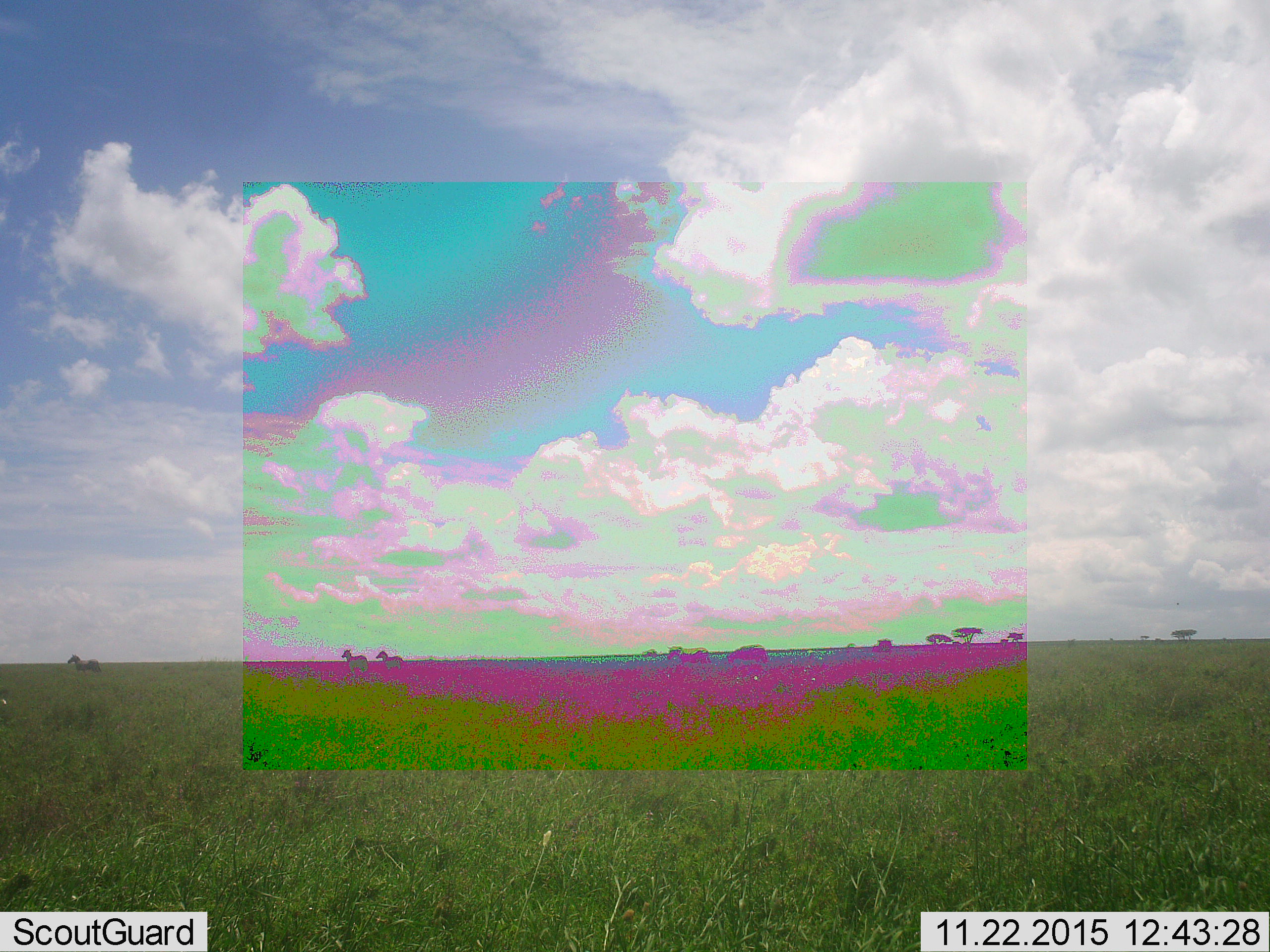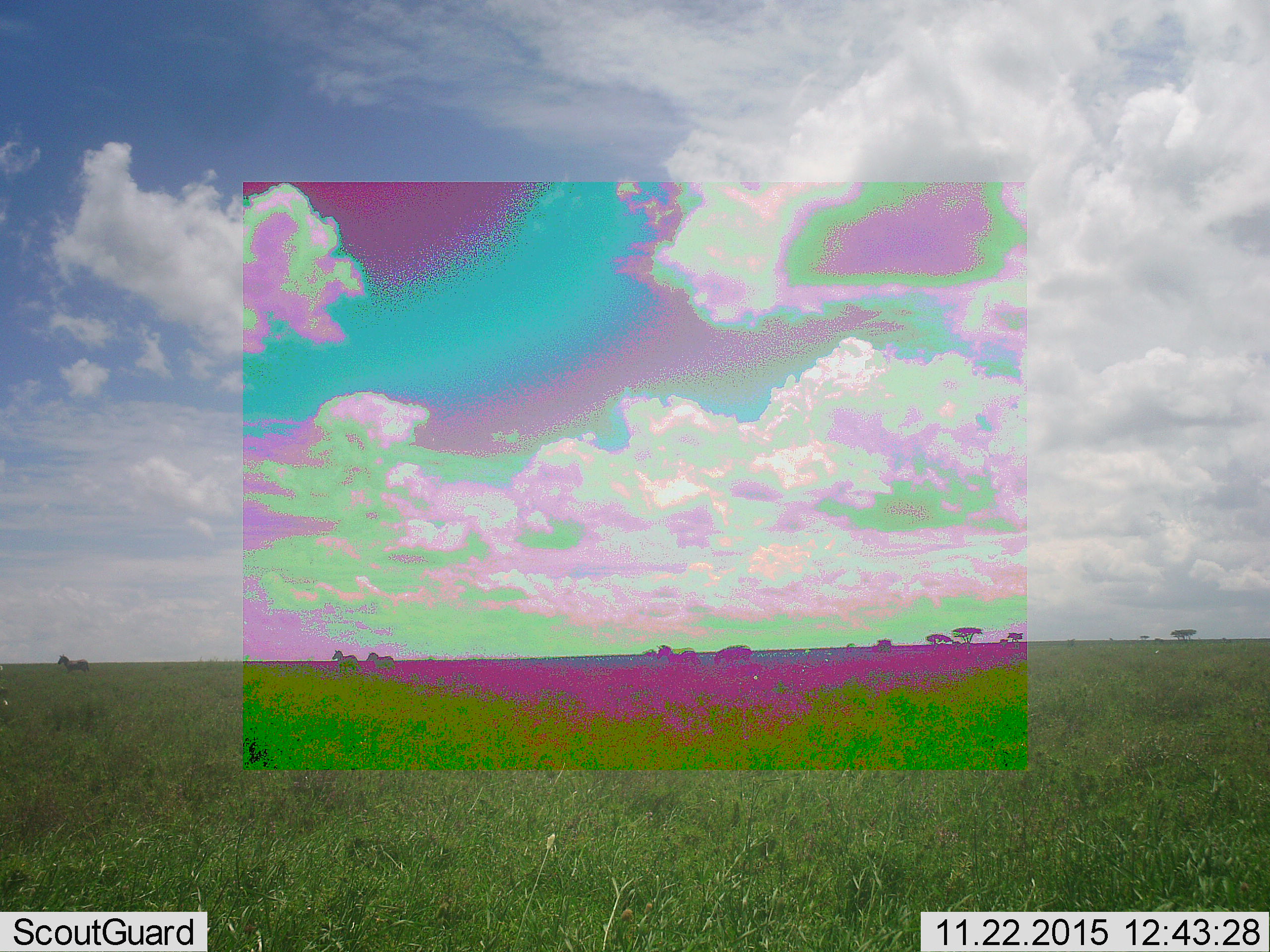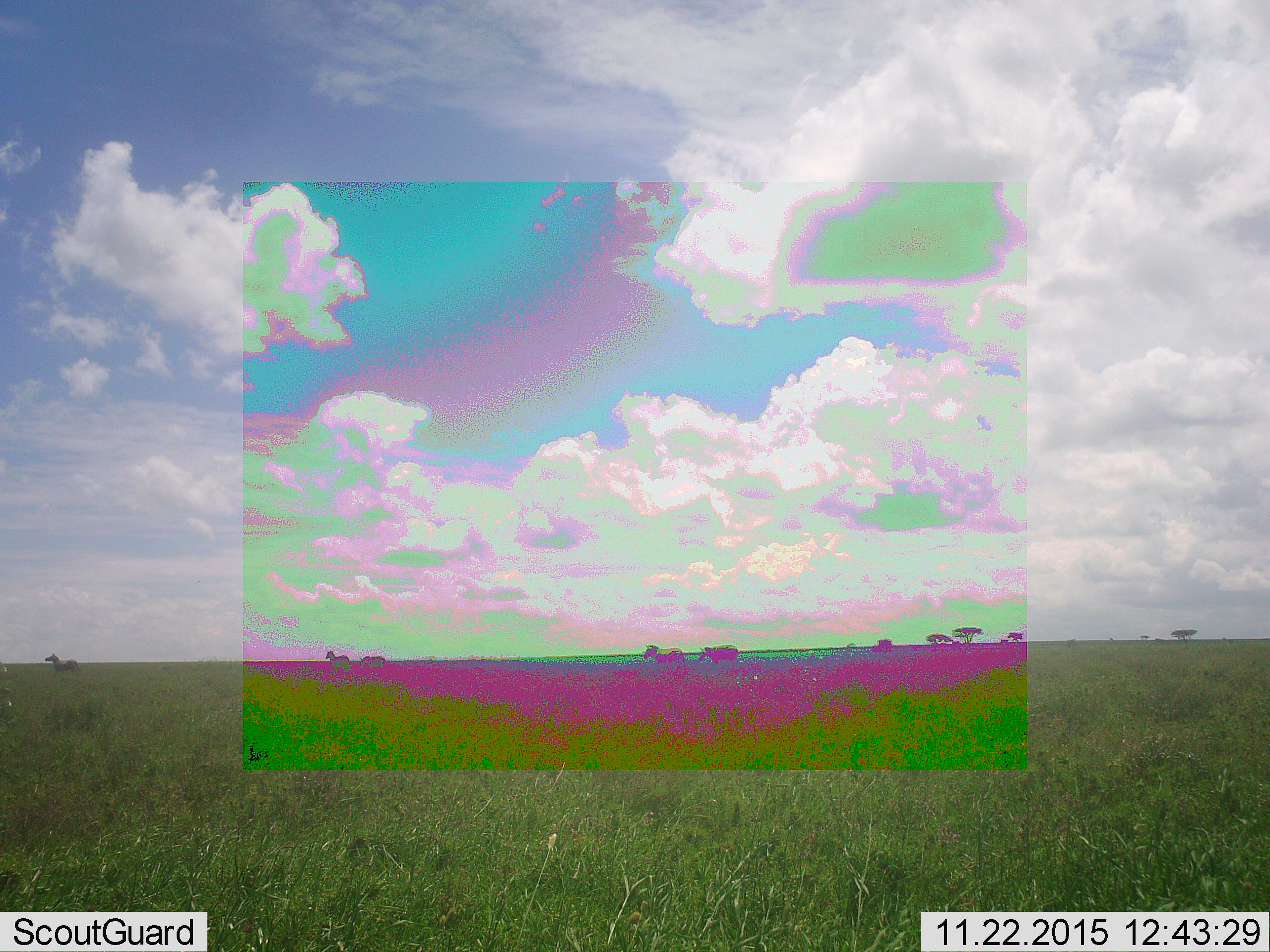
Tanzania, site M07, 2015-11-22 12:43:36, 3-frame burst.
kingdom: Animalia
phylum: Chordata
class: Mammalia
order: Perissodactyla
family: Equidae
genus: Equus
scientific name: Equus quagga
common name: plains zebra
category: zebra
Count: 5.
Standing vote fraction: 25%.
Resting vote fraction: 0%.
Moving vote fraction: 100%.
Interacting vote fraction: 0%.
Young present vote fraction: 0%.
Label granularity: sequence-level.